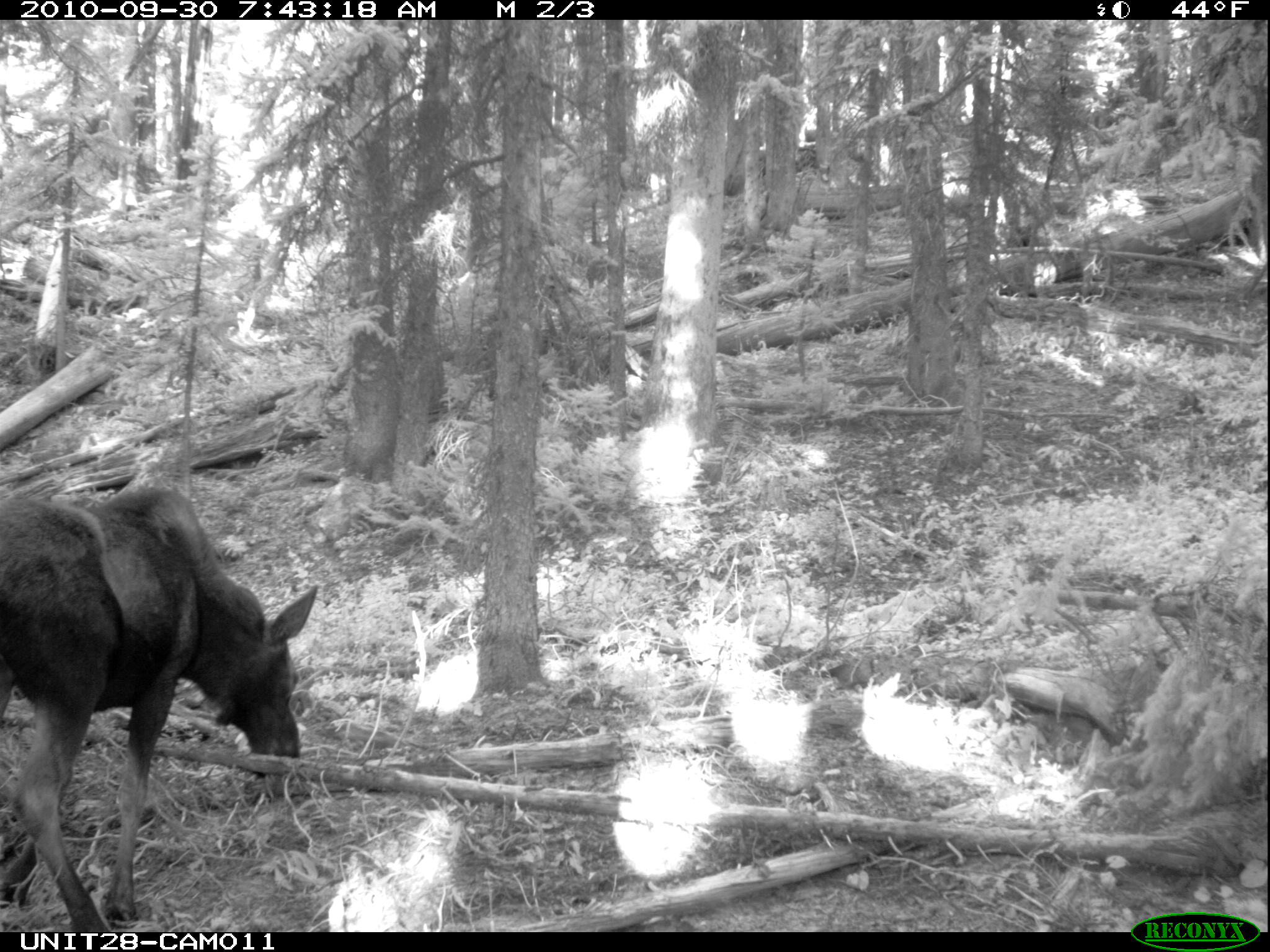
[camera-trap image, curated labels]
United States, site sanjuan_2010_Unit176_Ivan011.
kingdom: Animalia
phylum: Chordata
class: Mammalia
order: Artiodactyla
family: Cervidae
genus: Alces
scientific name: Alces alces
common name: moose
Alces alces (moose).